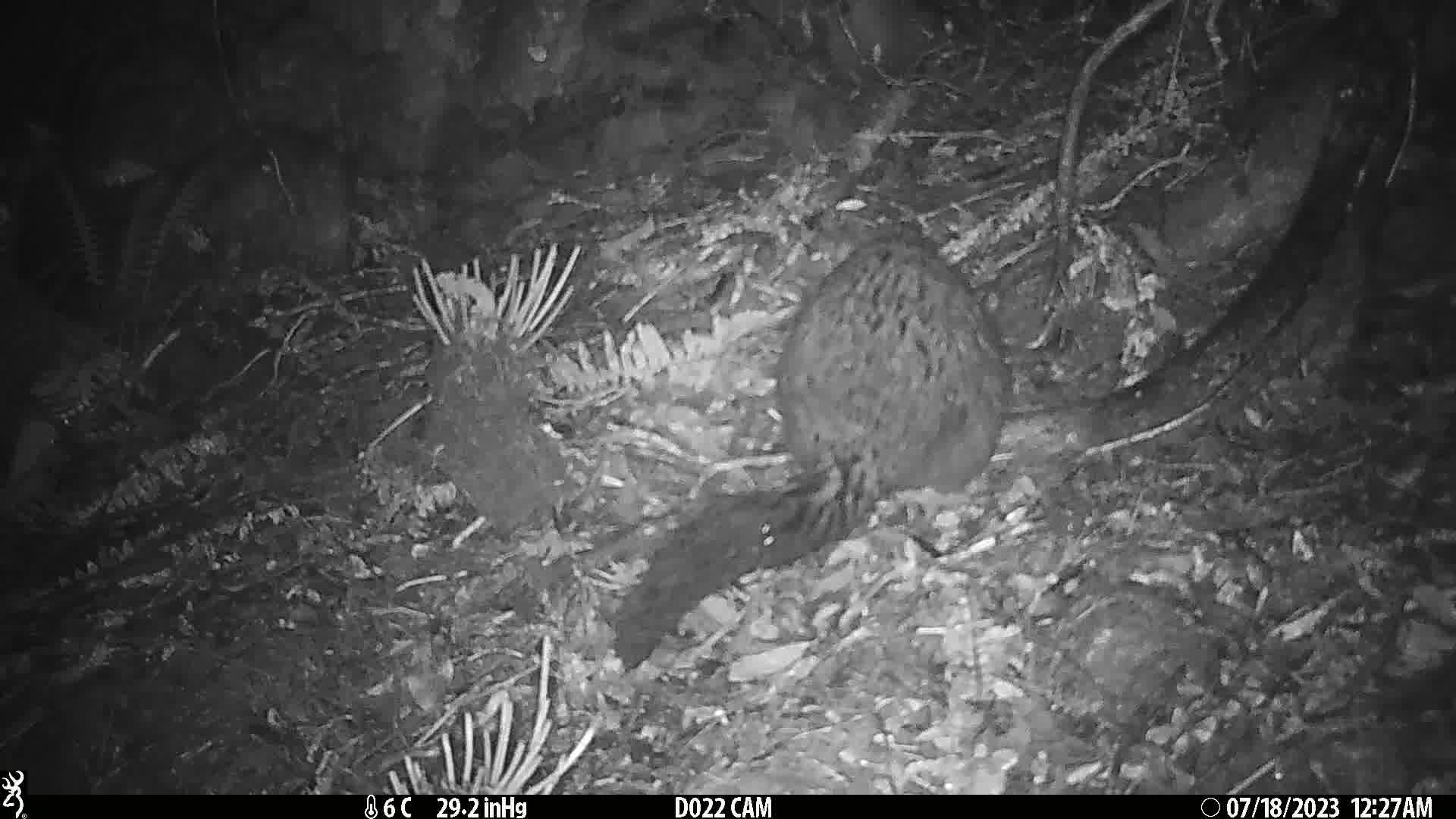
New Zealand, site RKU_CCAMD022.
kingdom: Animalia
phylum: Chordata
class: Mammalia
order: Diprotodontia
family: Phalangeridae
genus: Trichosurus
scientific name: Trichosurus vulpecula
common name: common brushtail possum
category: possum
Possum (common brushtail possum) (Trichosurus vulpecula).